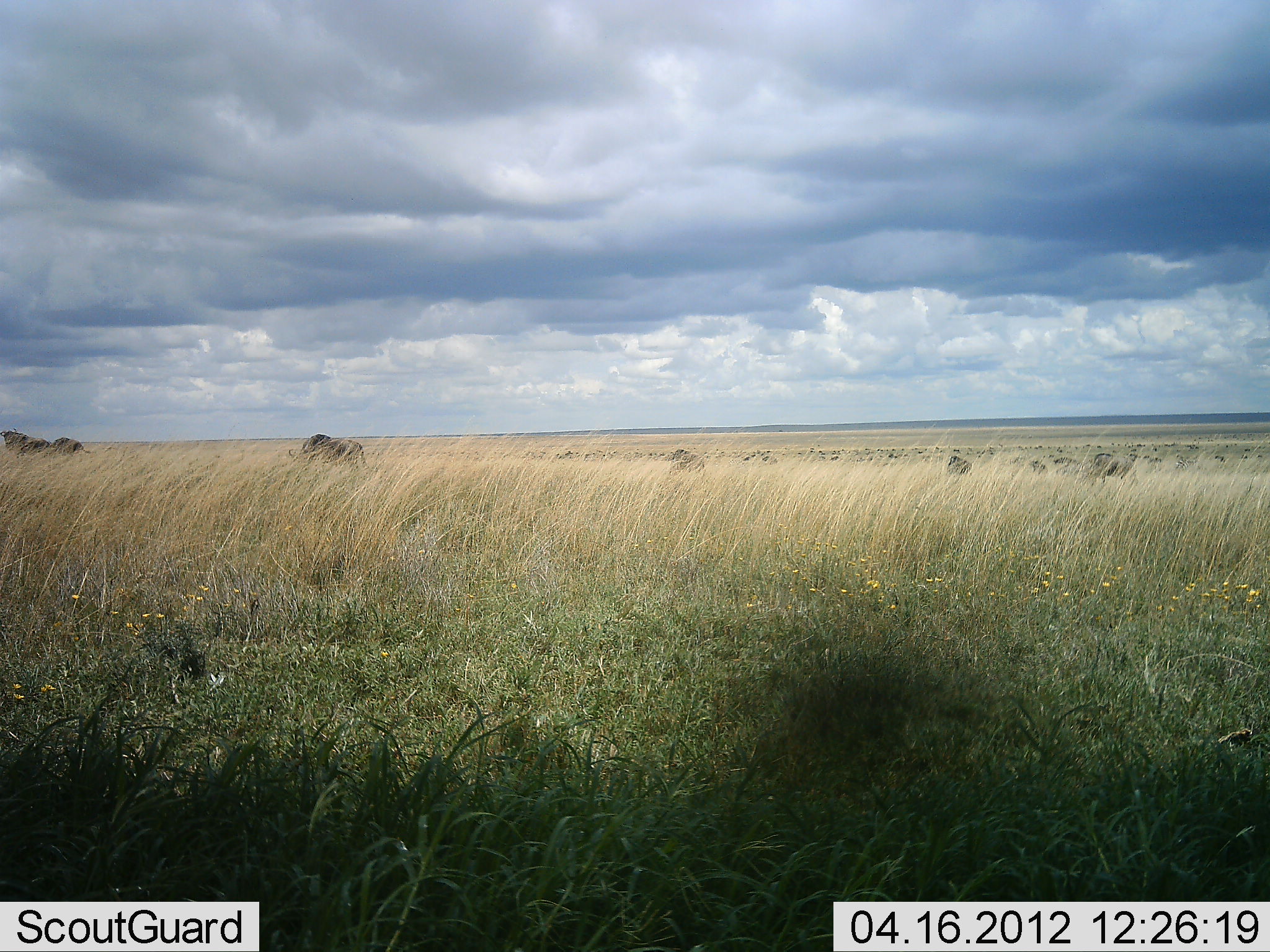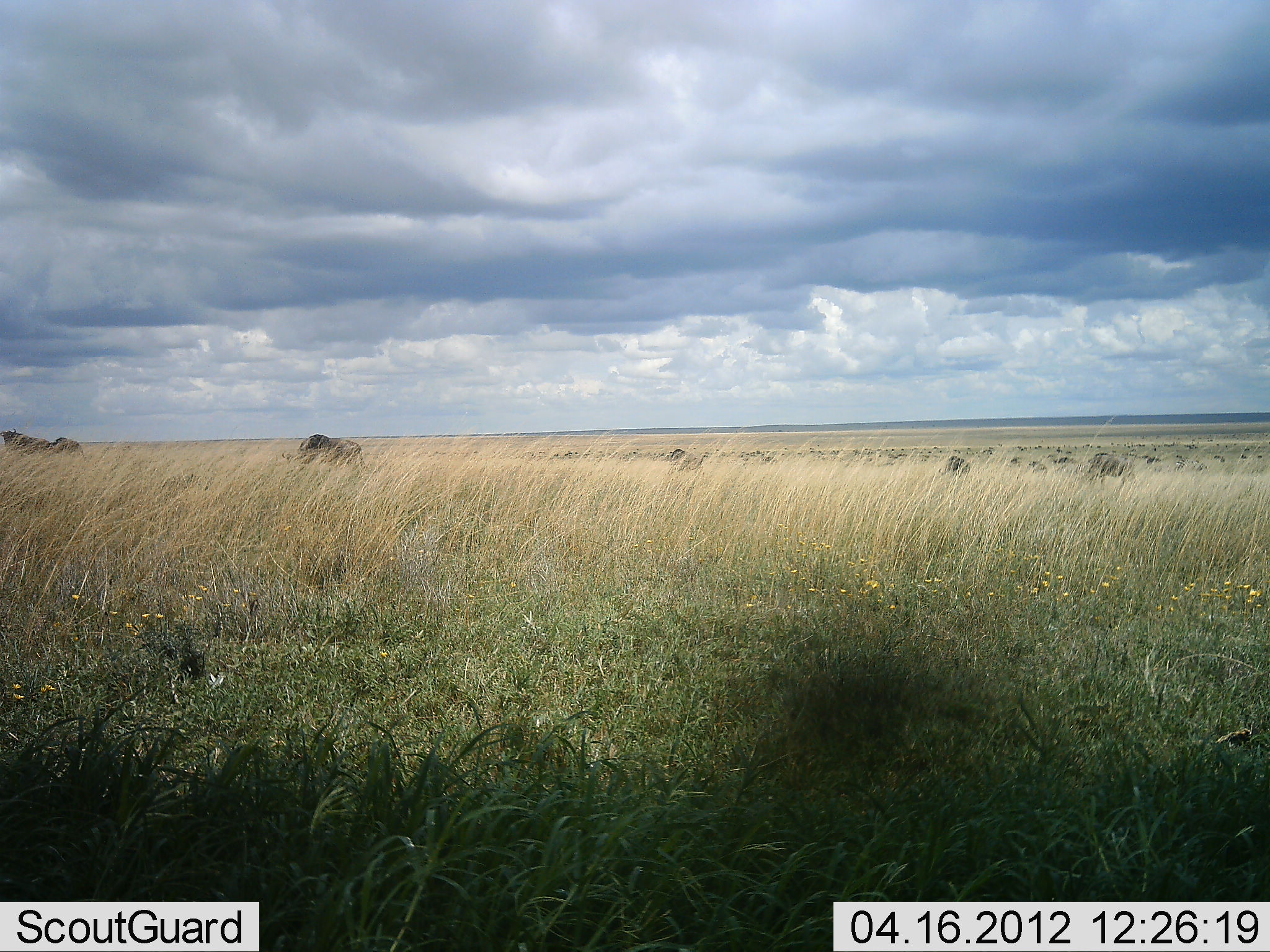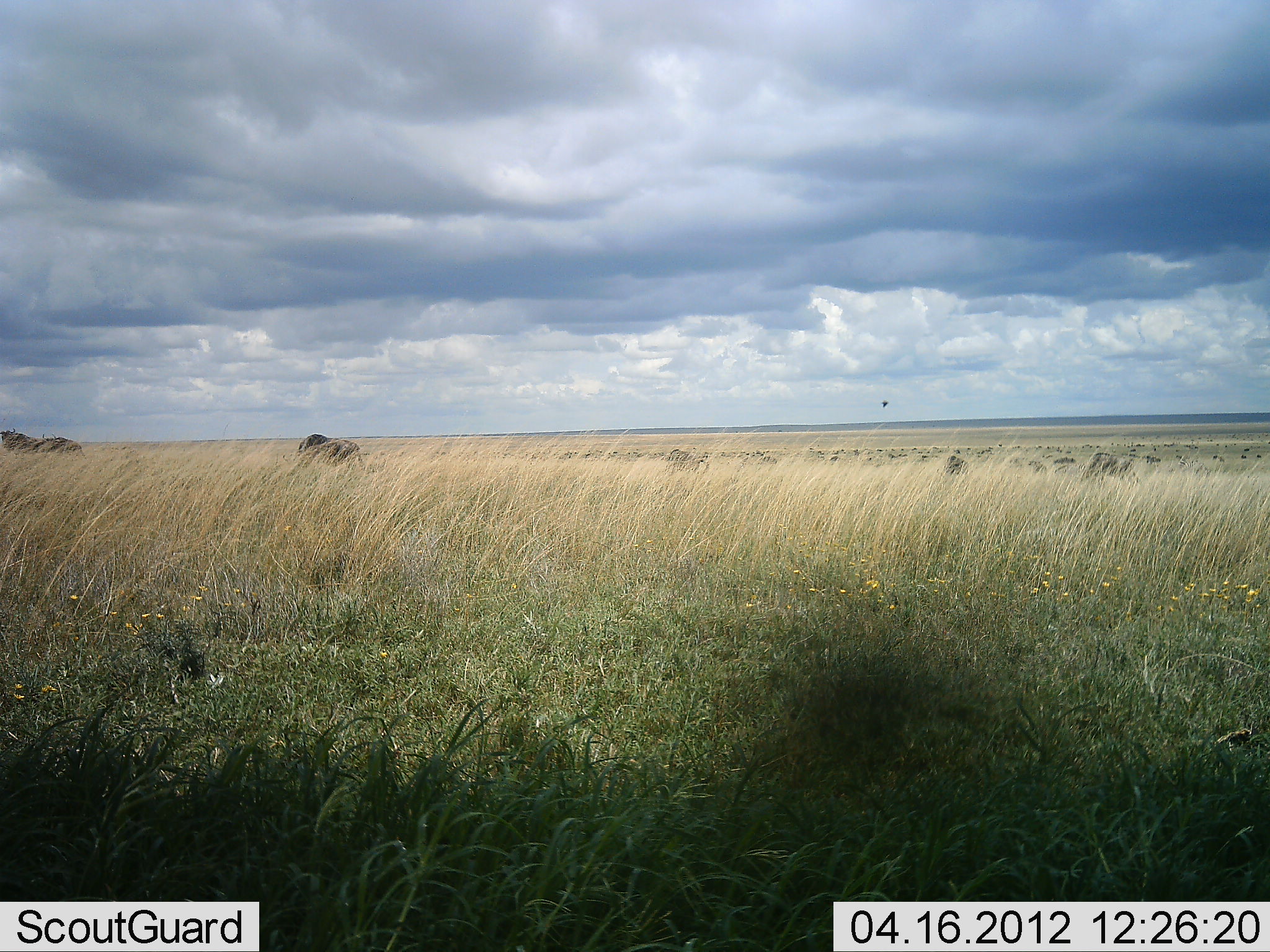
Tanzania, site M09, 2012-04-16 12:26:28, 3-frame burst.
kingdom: Animalia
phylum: Chordata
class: Mammalia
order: Artiodactyla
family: Bovidae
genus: Connochaetes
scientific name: Connochaetes taurinus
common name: blue wildebeest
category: wildebeest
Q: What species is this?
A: Wildebeest (blue wildebeest) (Connochaetes taurinus).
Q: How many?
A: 11-50.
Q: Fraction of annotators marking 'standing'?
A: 43%.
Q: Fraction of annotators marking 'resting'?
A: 7%.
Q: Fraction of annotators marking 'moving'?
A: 7%.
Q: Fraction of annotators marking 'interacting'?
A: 0%.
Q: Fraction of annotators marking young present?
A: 0%.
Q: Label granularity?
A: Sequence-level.